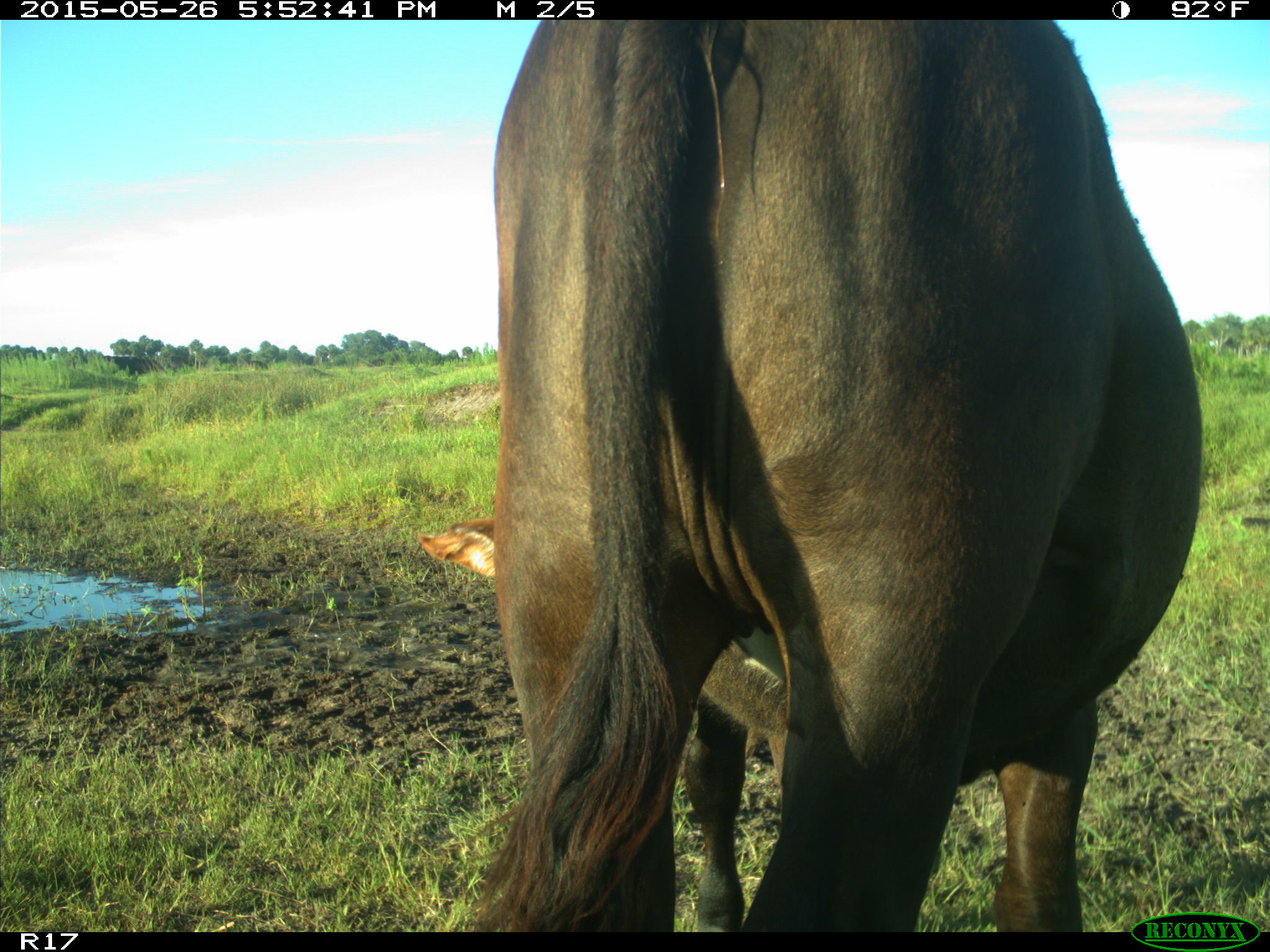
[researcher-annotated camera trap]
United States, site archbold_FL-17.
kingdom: Animalia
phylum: Chordata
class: Mammalia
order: Artiodactyla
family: Bovidae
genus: Bos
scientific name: Bos taurus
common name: domestic cow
Bos taurus (domestic cow).